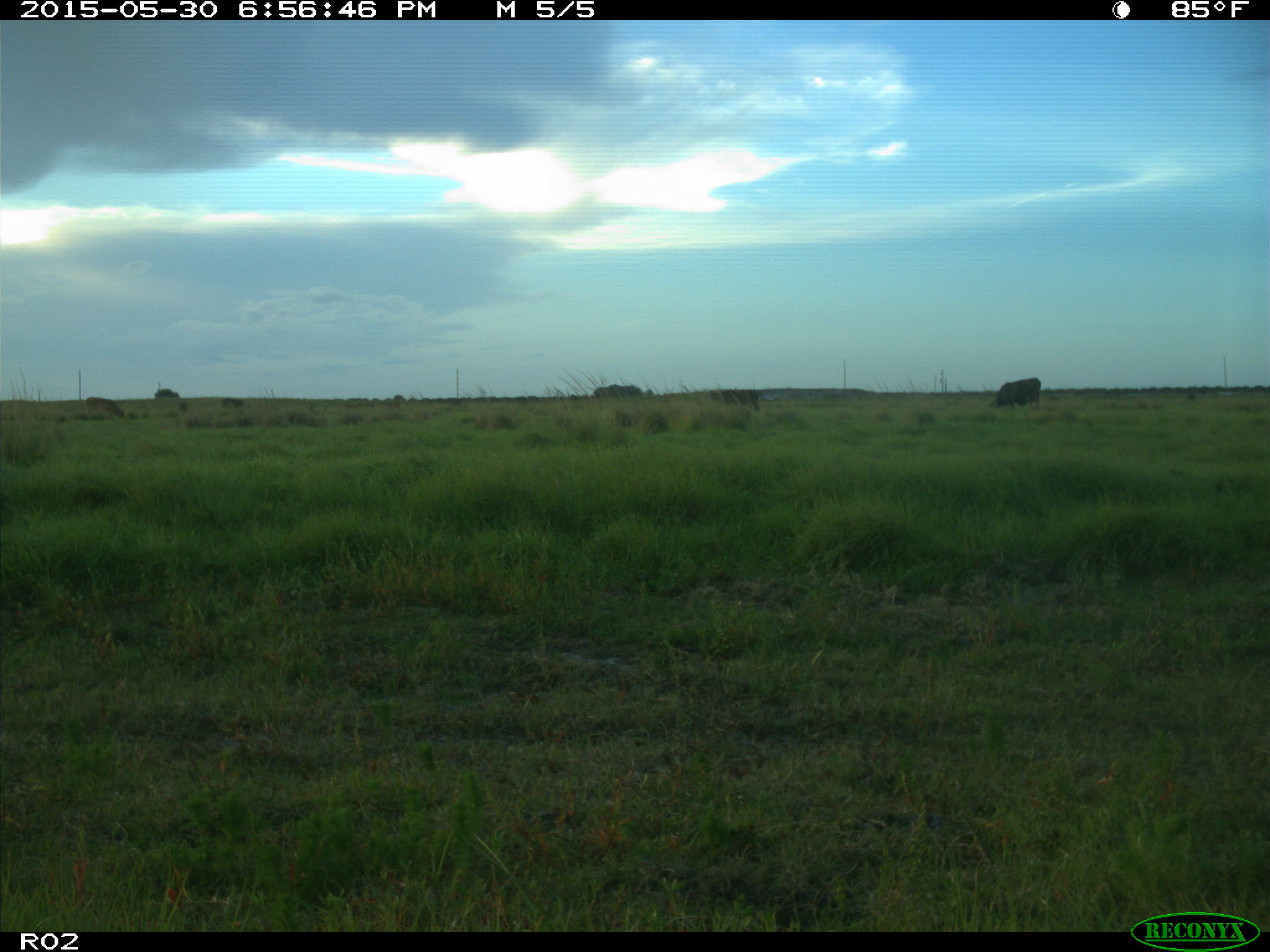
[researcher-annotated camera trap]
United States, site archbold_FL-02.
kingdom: Animalia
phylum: Chordata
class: Mammalia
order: Artiodactyla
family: Bovidae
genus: Bos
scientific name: Bos taurus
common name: domestic cow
Bos taurus (domestic cow).